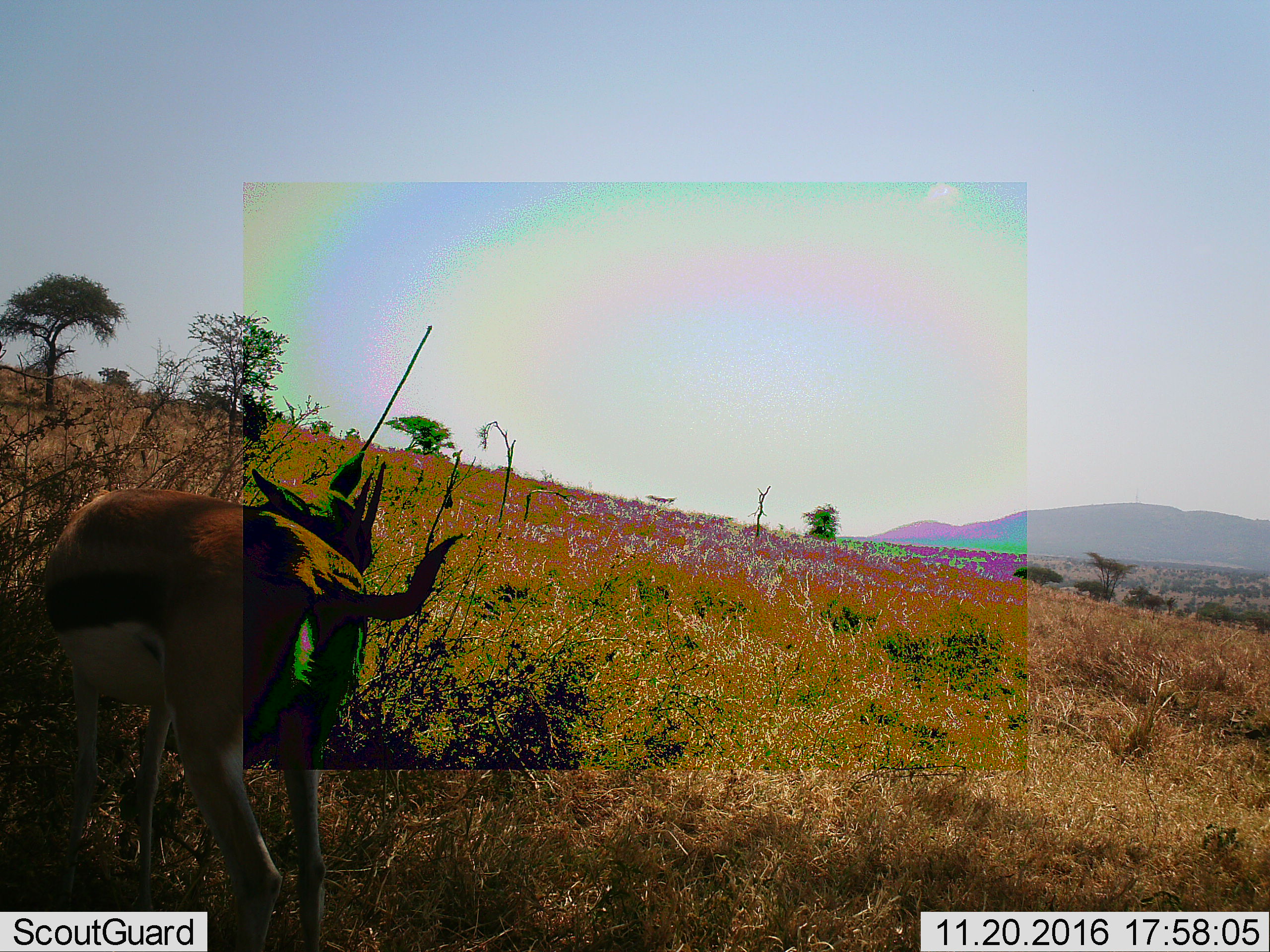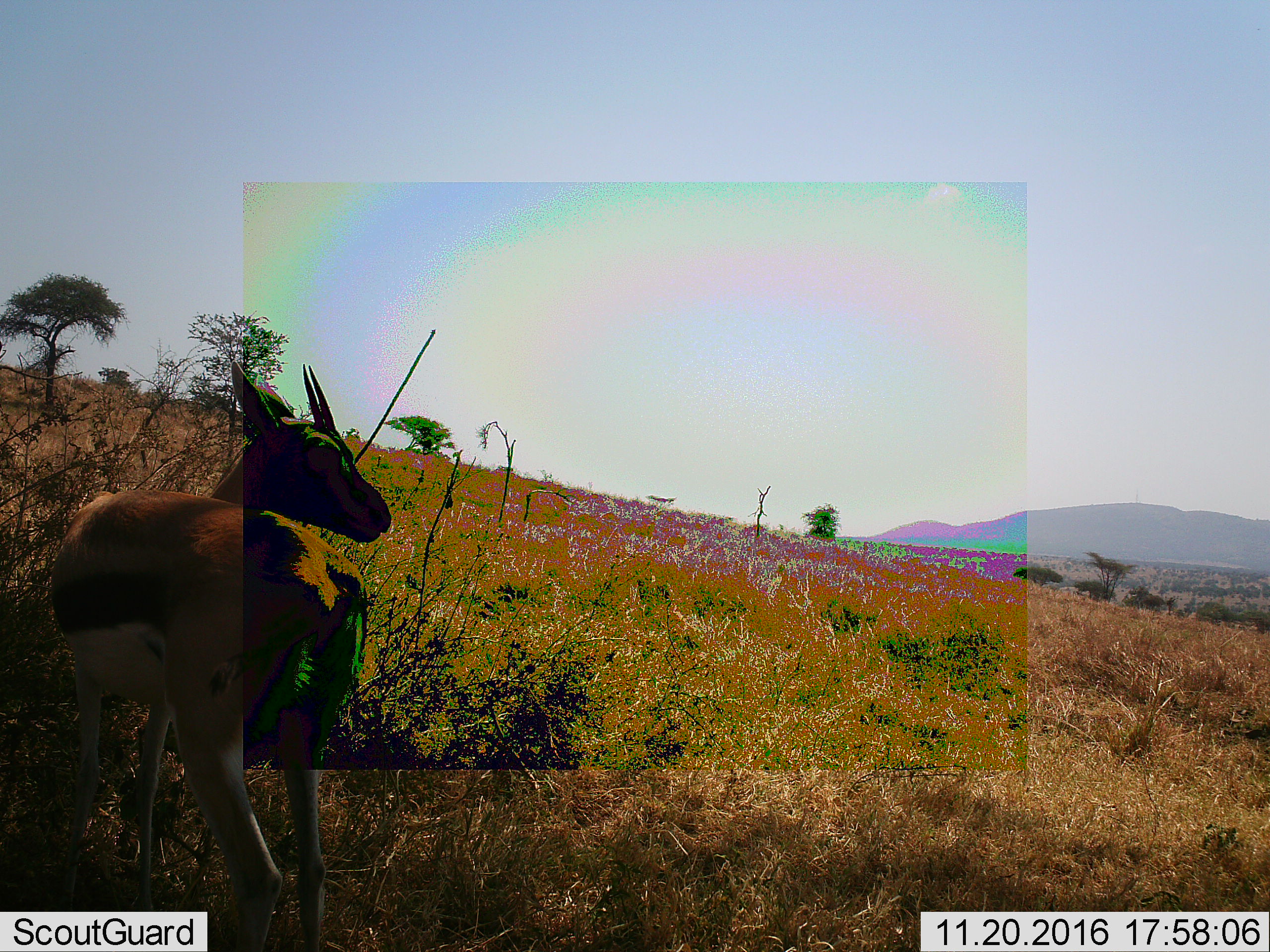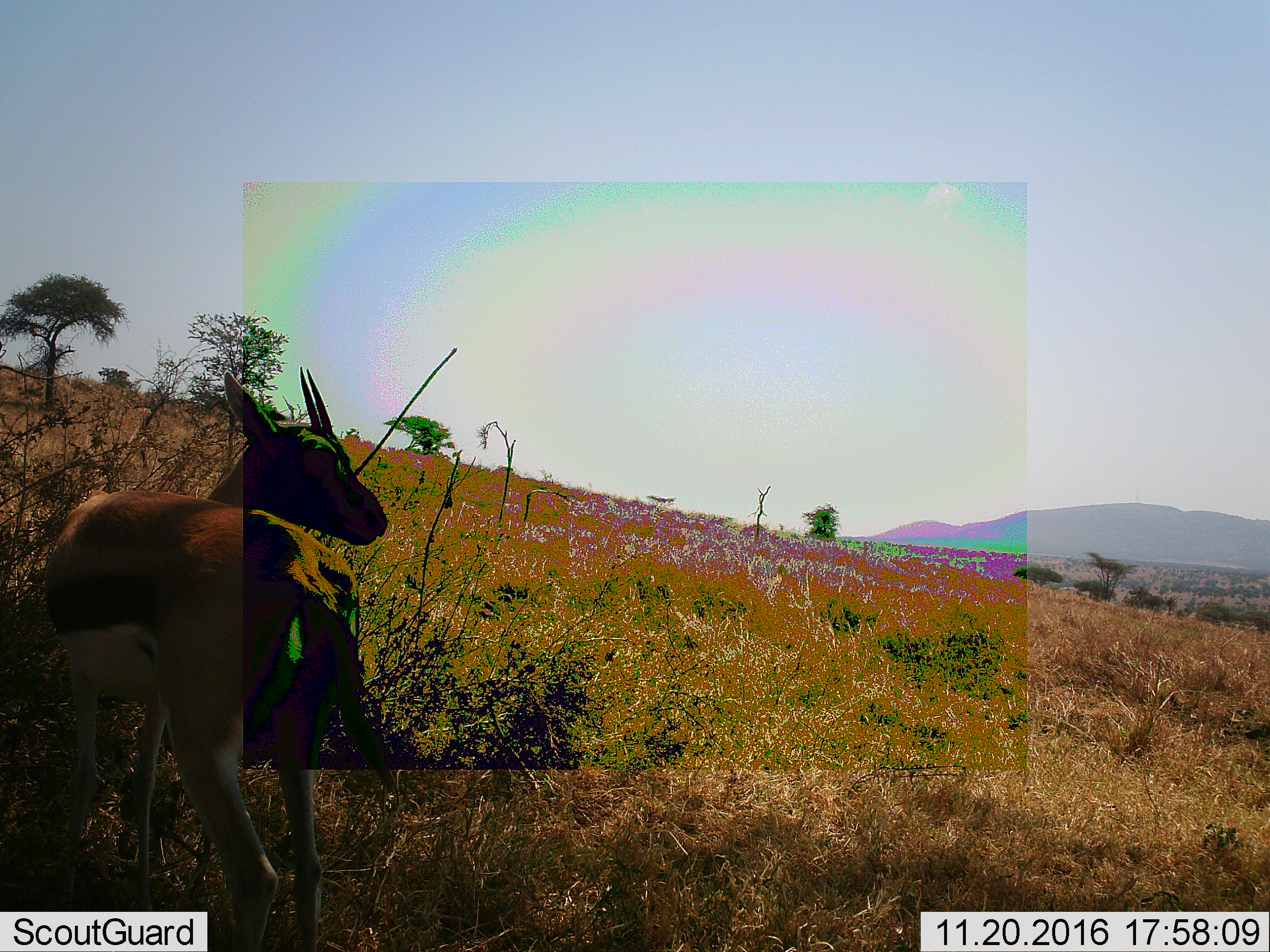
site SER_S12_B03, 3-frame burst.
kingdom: Animalia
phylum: Chordata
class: Mammalia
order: Artiodactyla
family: Bovidae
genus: Eudorcas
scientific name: Eudorcas thomsonii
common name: thomson's gazelle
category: gazellethomsons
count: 1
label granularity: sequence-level